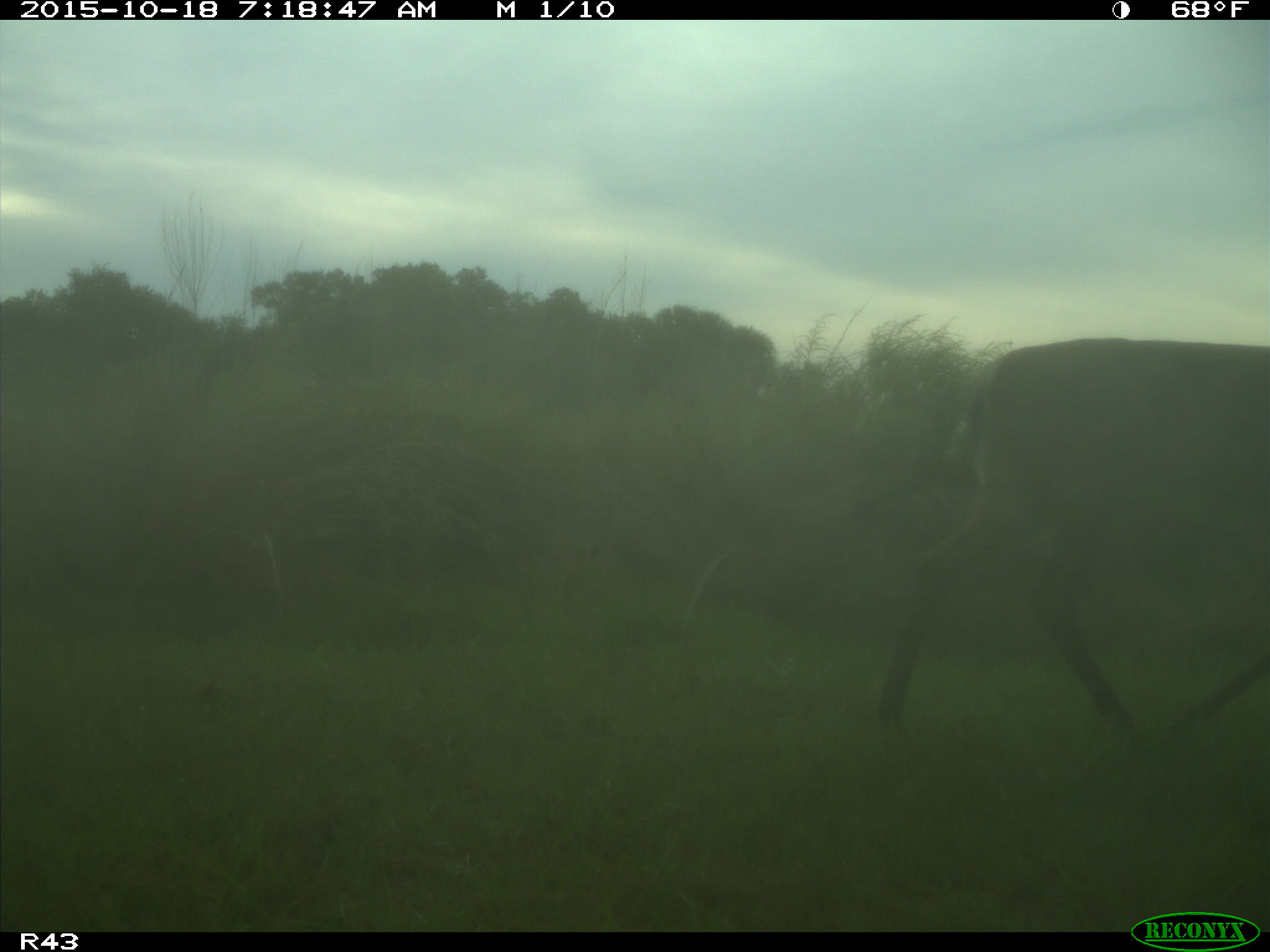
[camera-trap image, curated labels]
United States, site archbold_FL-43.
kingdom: Animalia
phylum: Chordata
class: Mammalia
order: Artiodactyla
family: Cervidae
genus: Odocoileus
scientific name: Odocoileus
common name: deer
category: unidentified deer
Unidentified deer (deer) (Odocoileus).